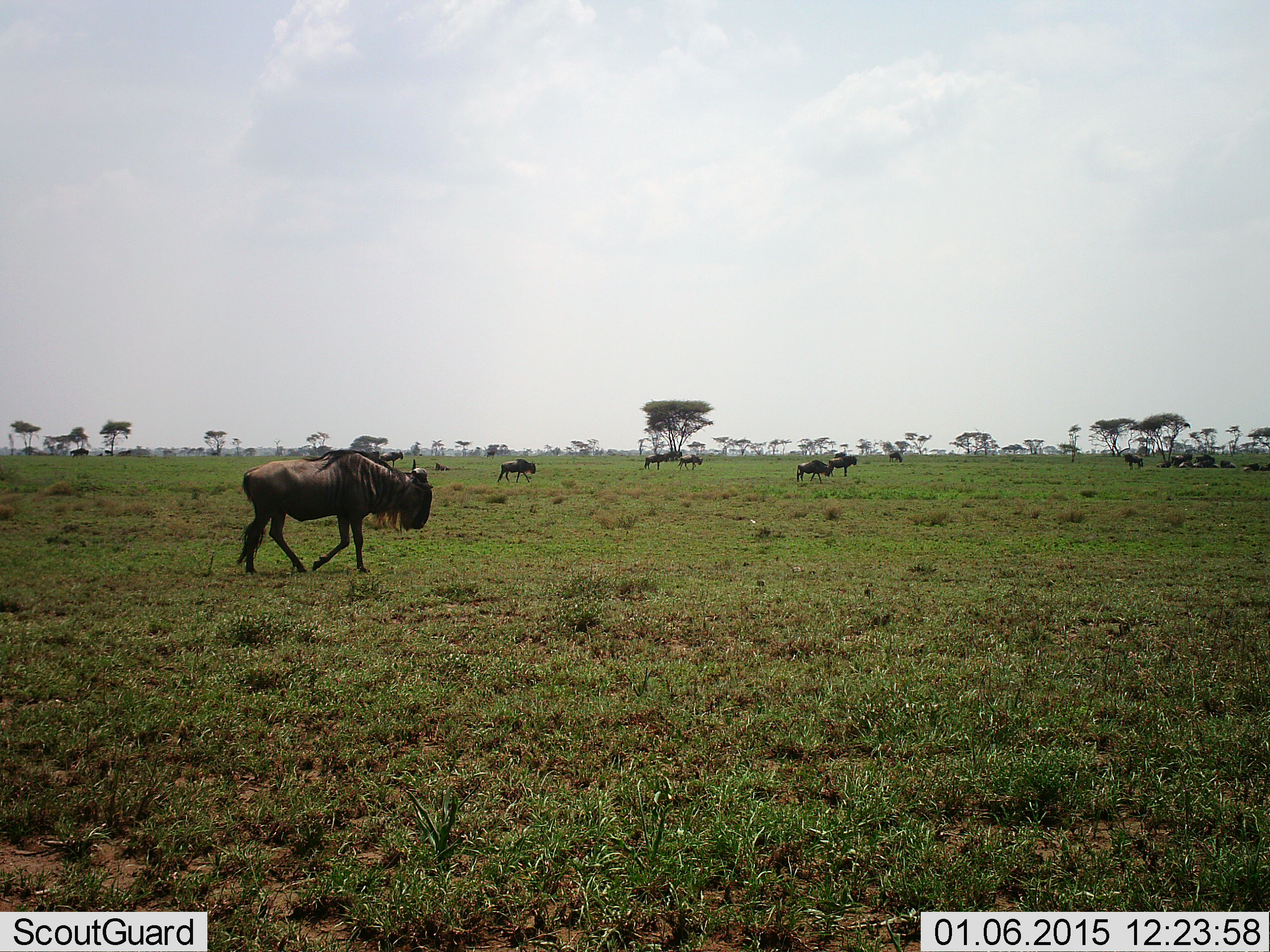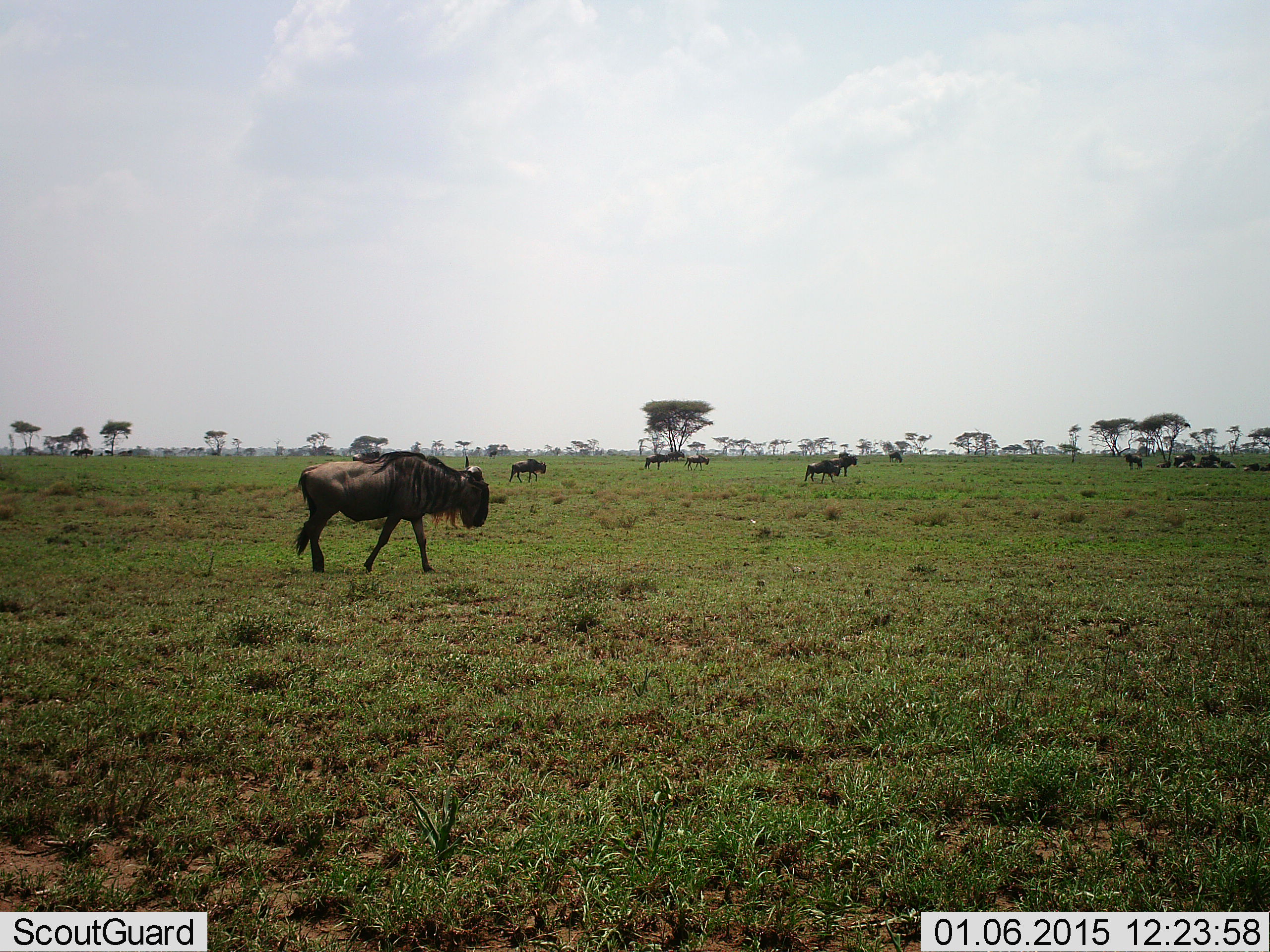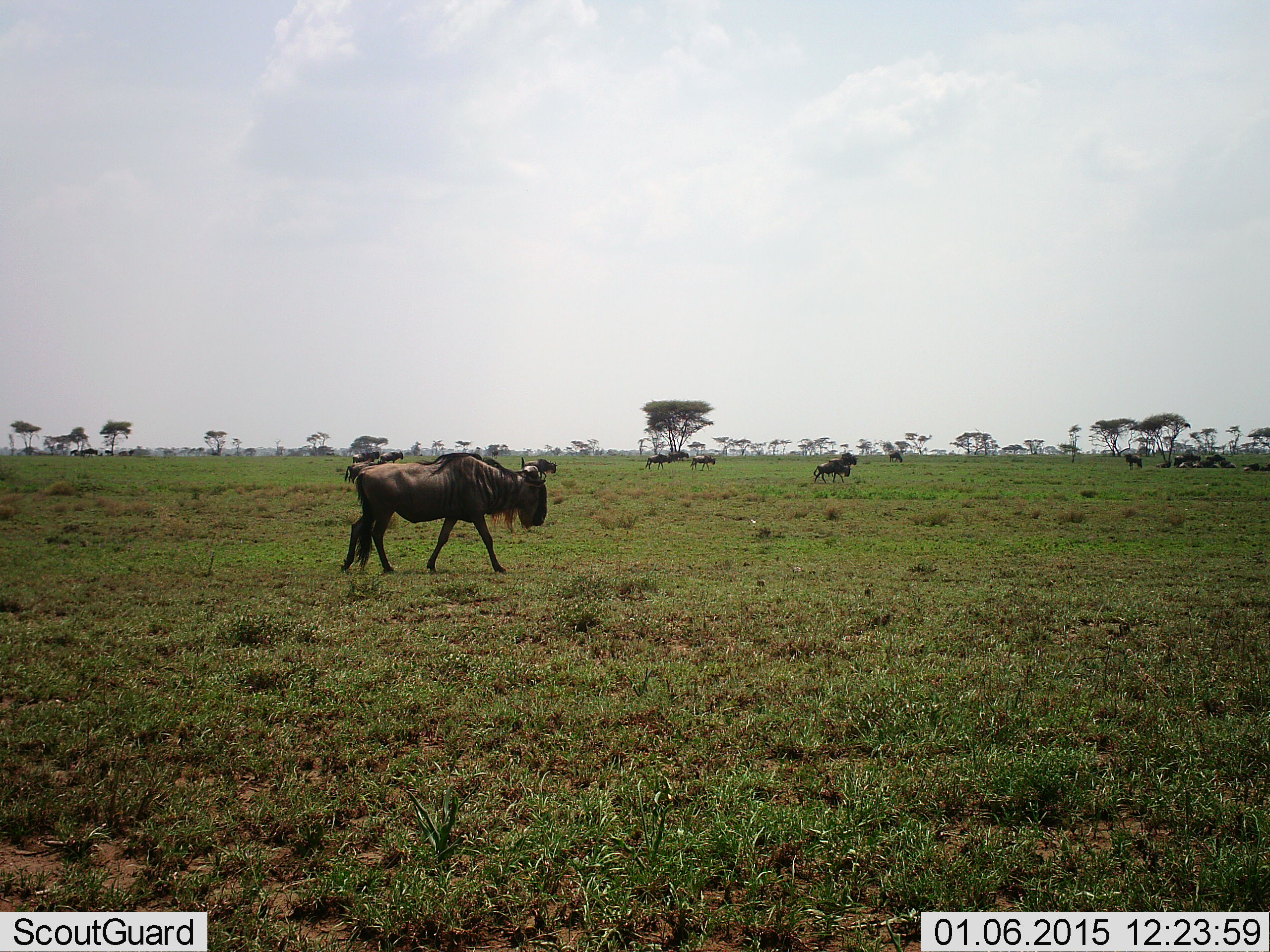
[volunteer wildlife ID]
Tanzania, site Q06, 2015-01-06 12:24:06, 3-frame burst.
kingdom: Animalia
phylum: Chordata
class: Mammalia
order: Artiodactyla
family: Bovidae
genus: Connochaetes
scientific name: Connochaetes taurinus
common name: blue wildebeest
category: wildebeest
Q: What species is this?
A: Wildebeest (blue wildebeest) (Connochaetes taurinus).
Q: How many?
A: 11-50.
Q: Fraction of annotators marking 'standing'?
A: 30%.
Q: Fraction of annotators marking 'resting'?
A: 30%.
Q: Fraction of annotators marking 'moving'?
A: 100%.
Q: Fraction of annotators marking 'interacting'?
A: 0%.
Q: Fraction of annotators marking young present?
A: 0%.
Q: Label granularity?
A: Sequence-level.